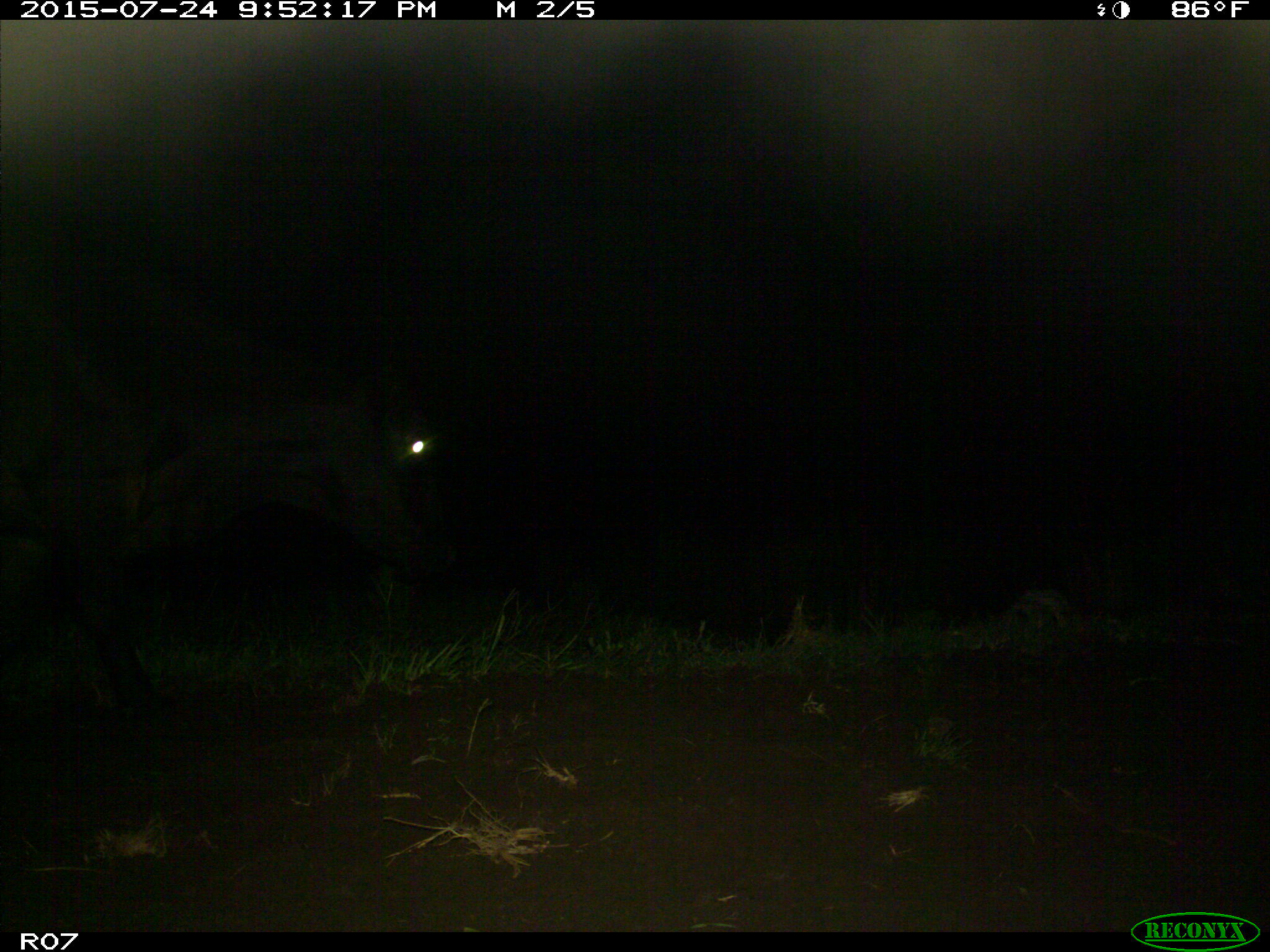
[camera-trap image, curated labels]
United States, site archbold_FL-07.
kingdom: Animalia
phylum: Chordata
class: Mammalia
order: Artiodactyla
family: Bovidae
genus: Bos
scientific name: Bos taurus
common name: domestic cow